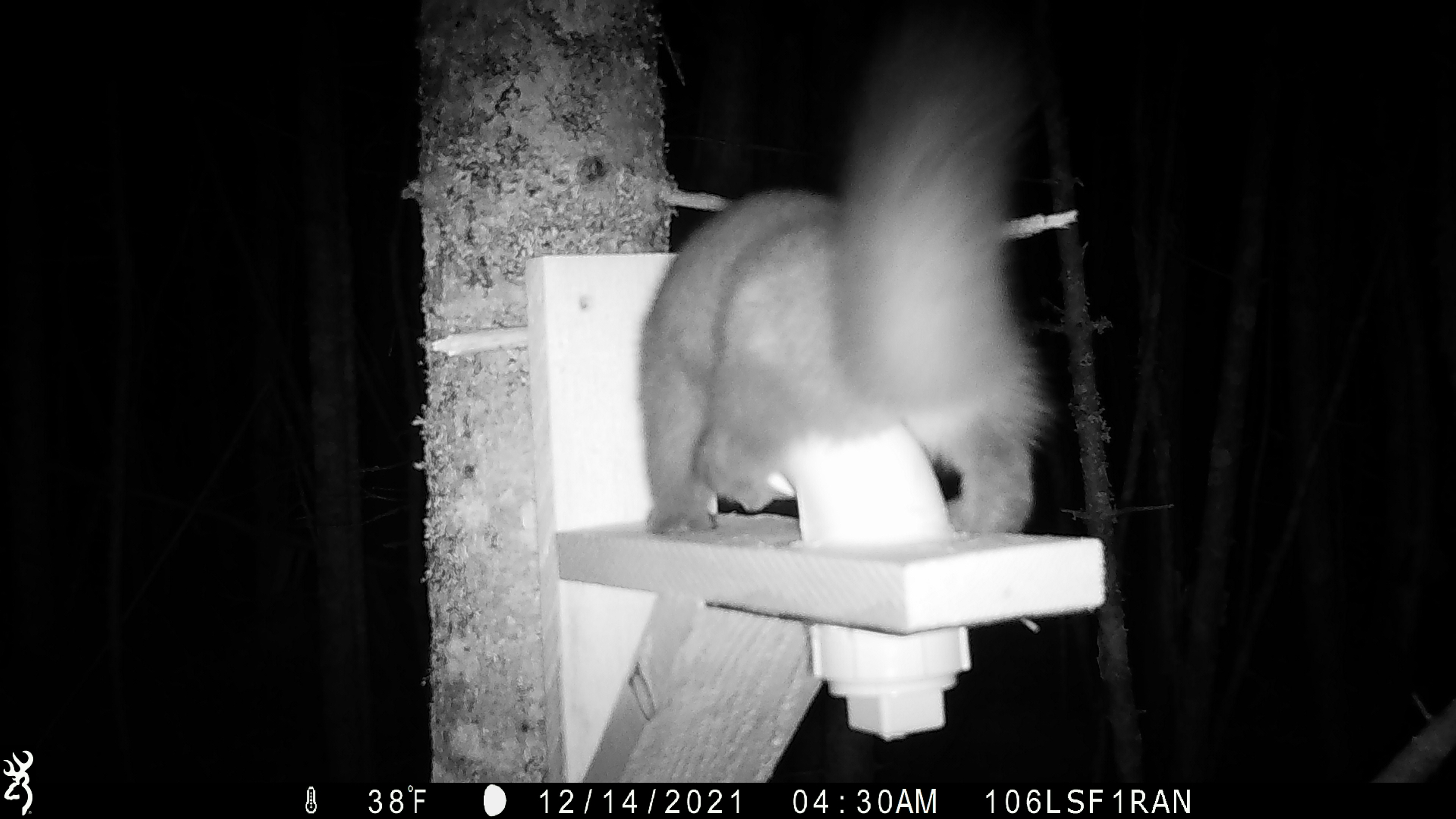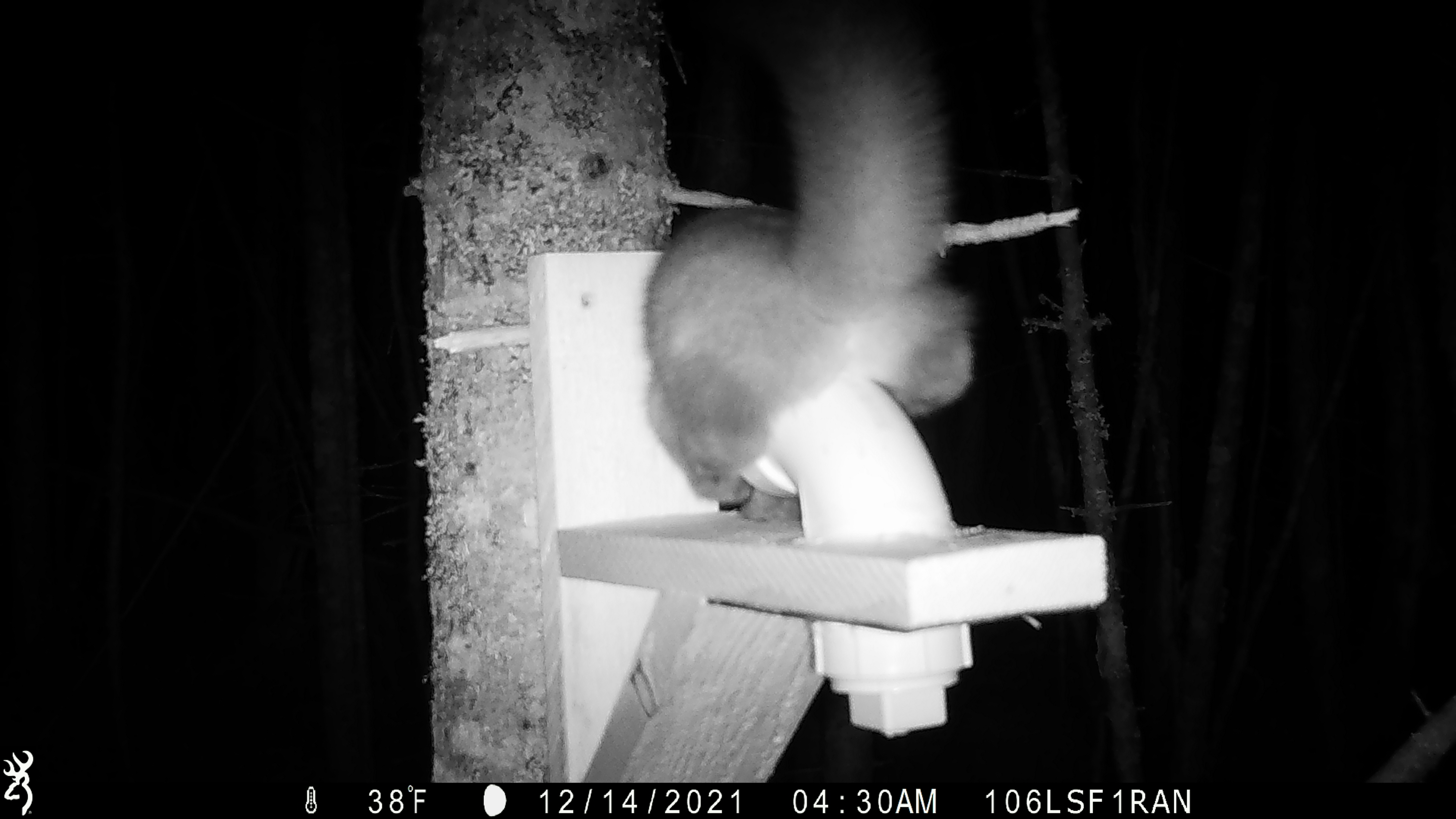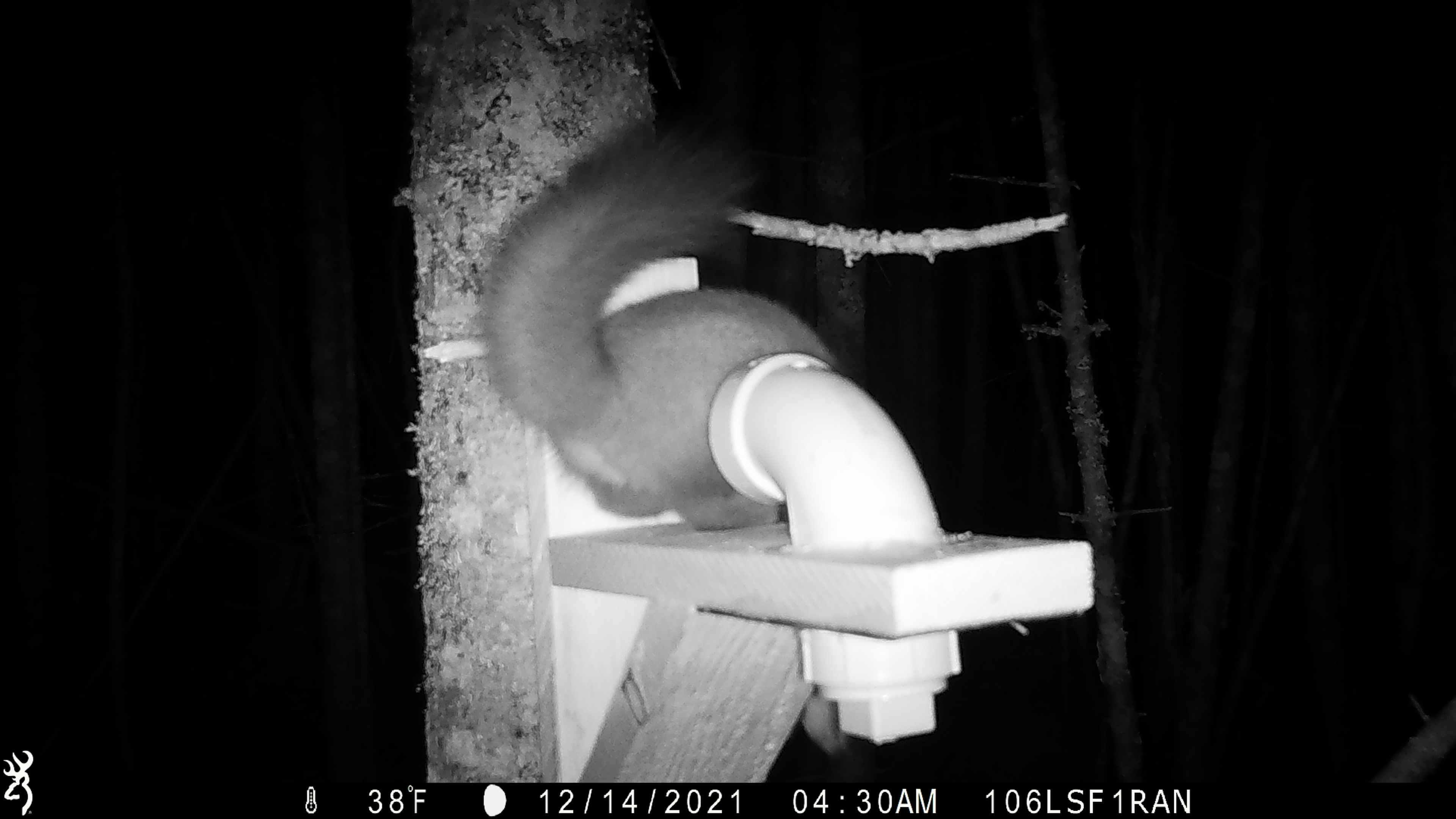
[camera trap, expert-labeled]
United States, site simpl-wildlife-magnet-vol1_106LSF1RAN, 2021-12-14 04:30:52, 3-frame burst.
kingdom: Animalia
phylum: Chordata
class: Mammalia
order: Carnivora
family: Mustelidae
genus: Martes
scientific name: Martes americana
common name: american marten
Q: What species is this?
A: American marten (Martes americana).